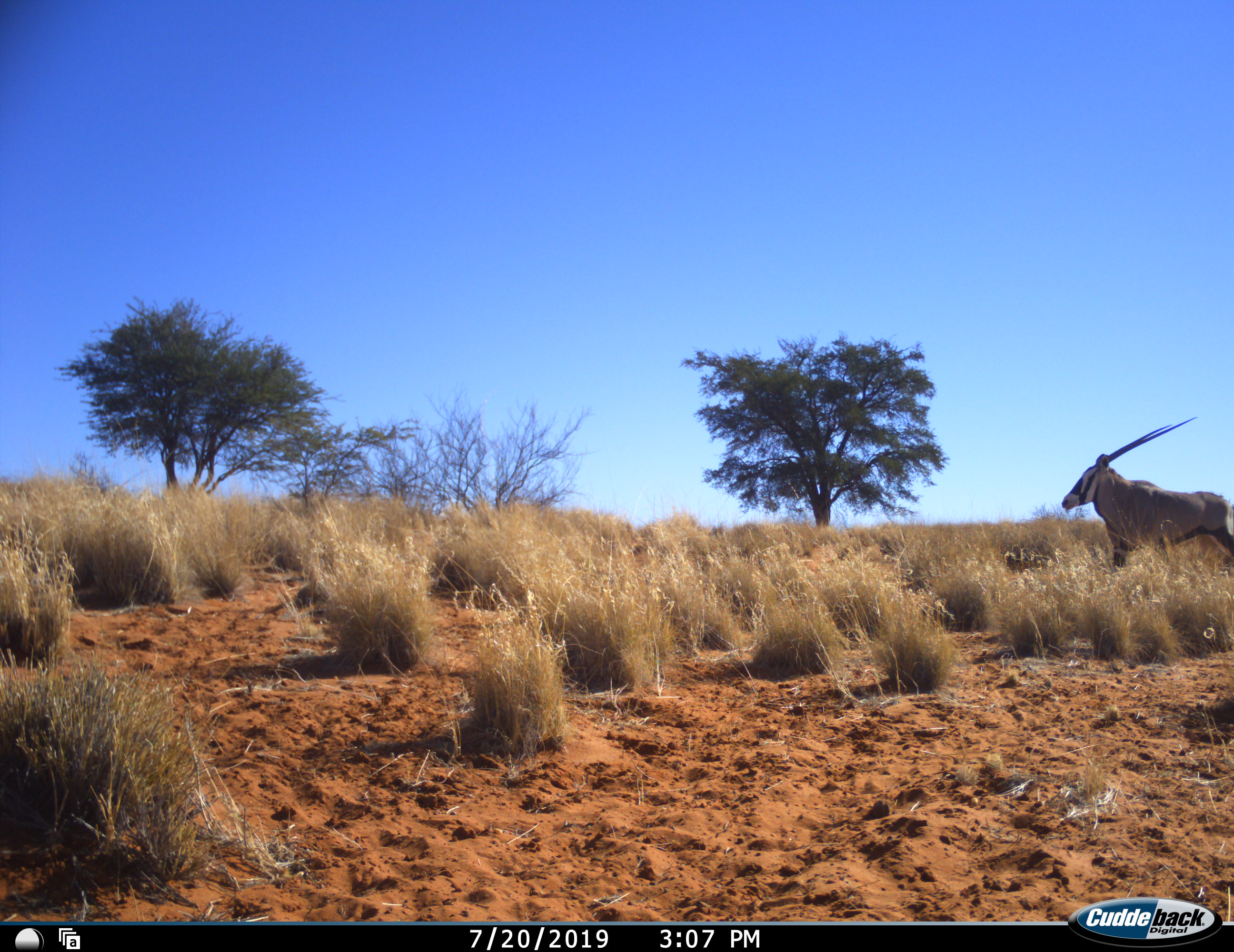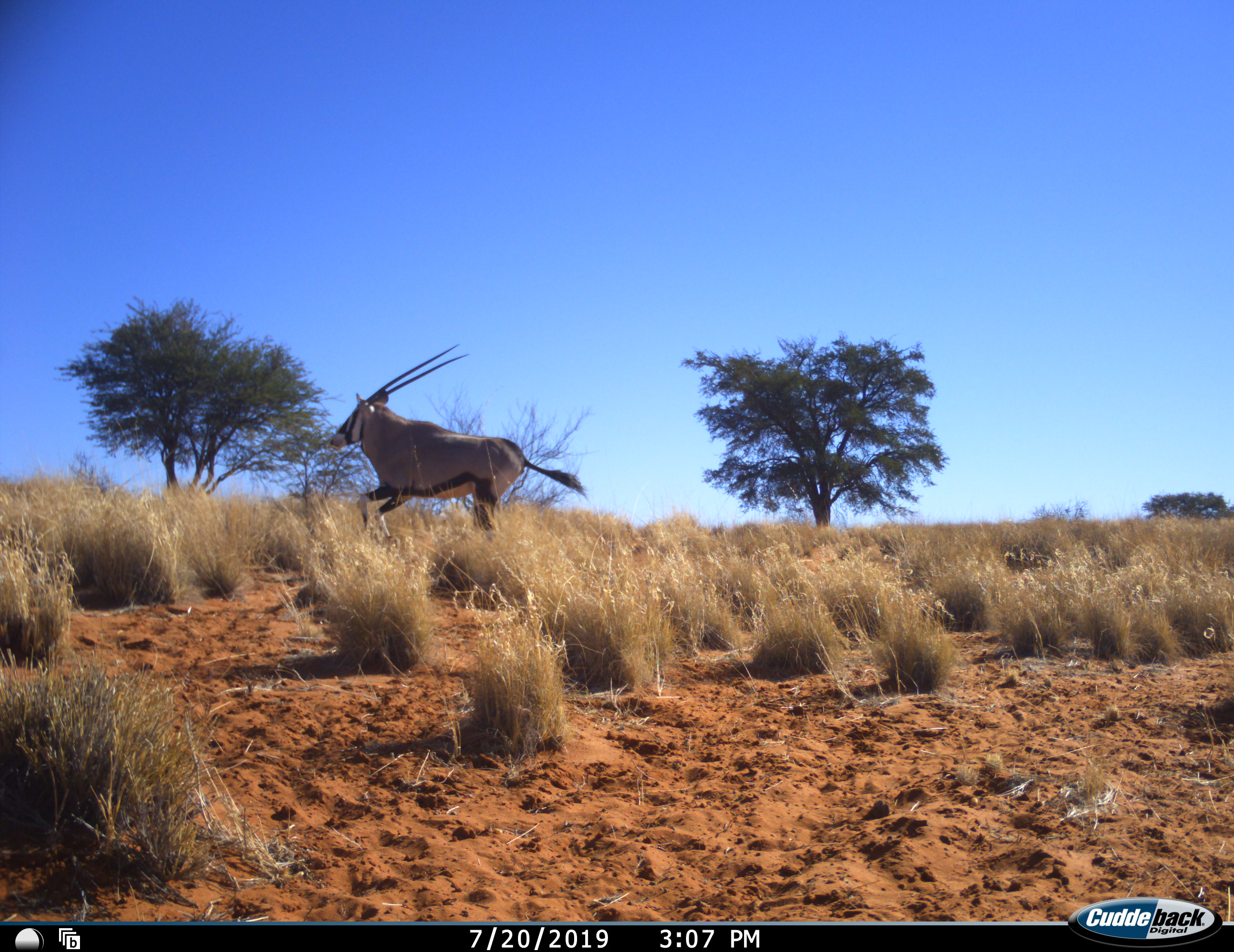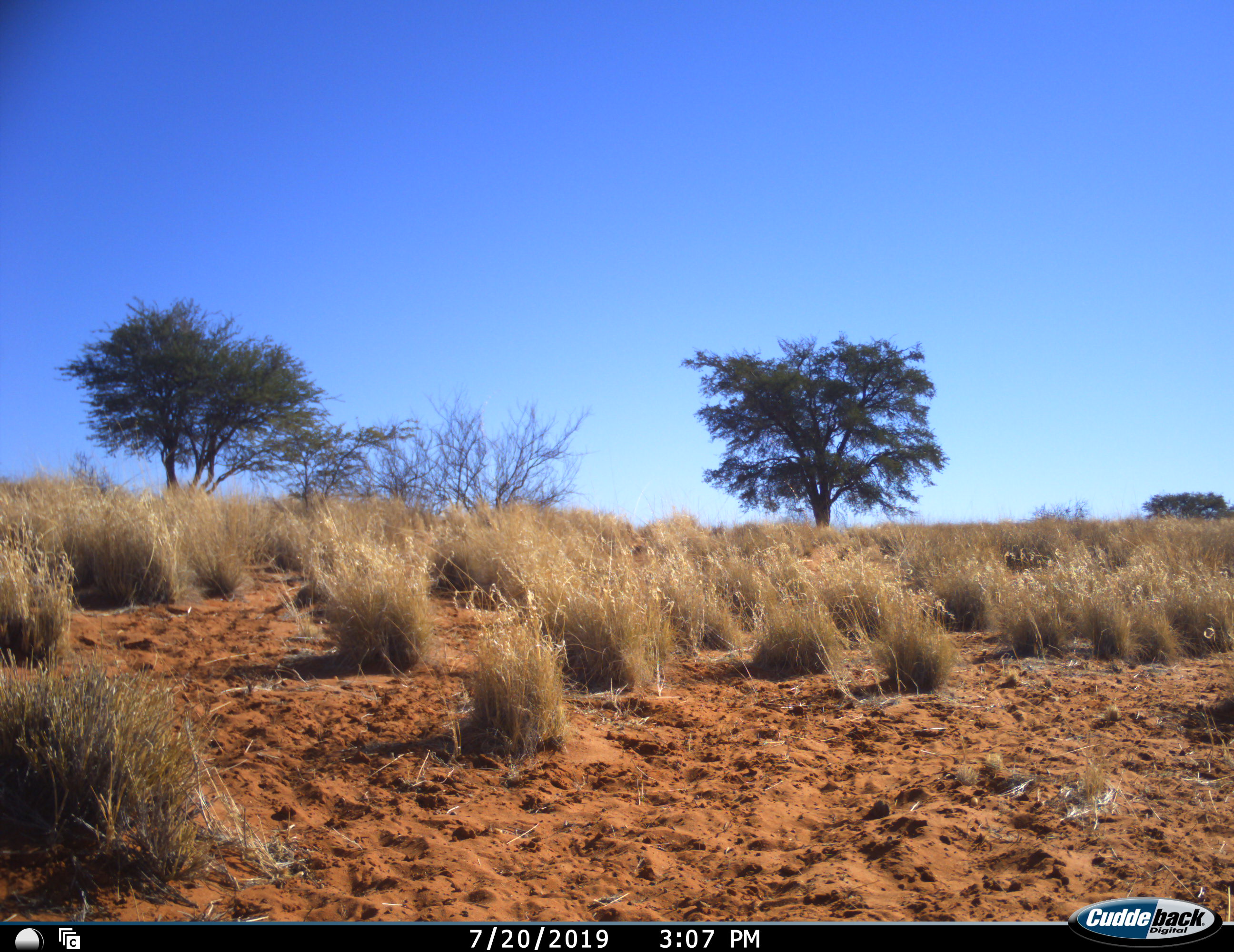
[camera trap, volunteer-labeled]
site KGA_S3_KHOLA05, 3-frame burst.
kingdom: Animalia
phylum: Chordata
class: Mammalia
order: Artiodactyla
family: Bovidae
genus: Oryx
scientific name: Oryx gazella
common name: gemsbok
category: oryx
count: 1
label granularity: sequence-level